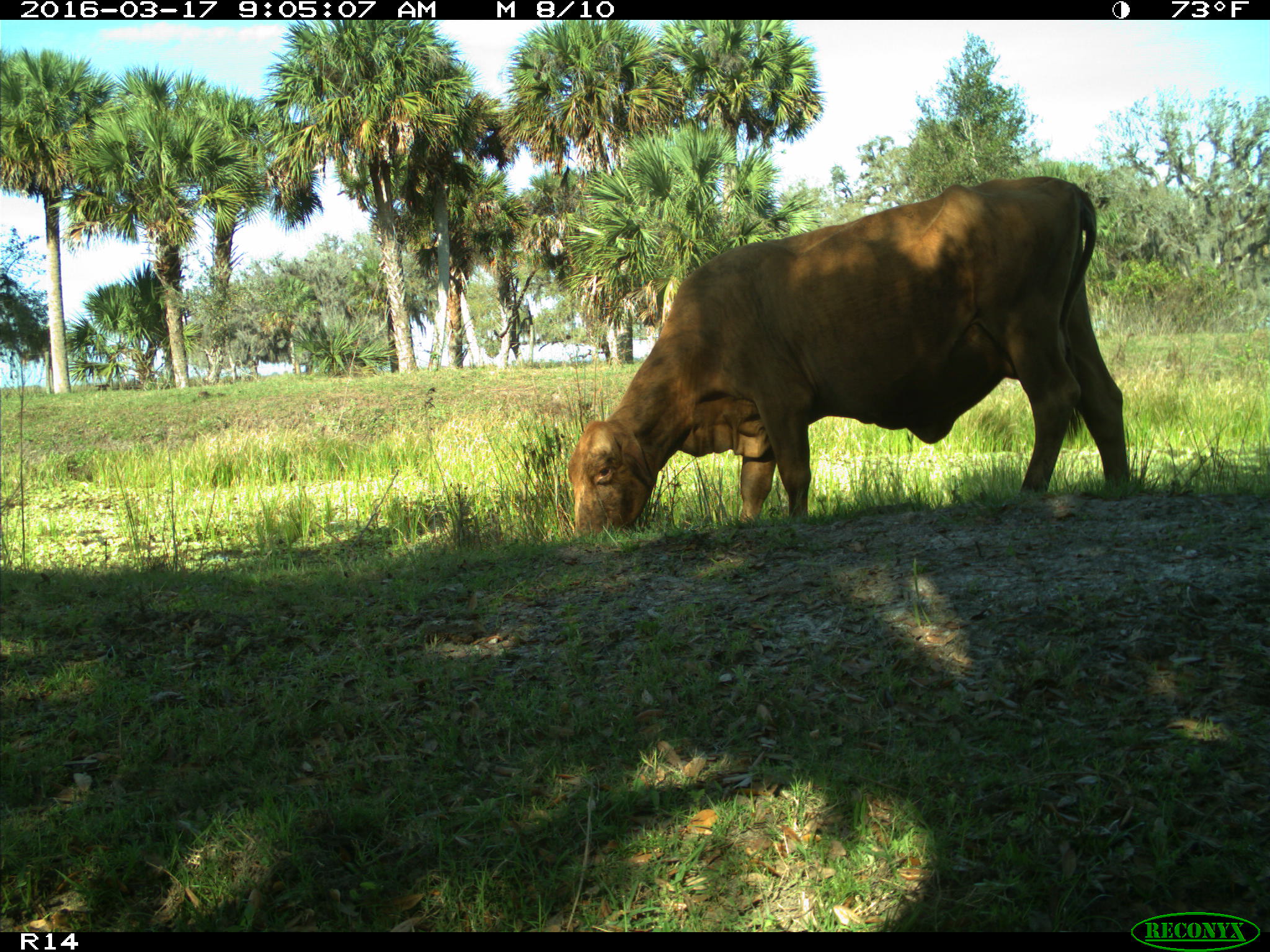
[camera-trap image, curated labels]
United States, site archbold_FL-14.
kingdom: Animalia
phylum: Chordata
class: Mammalia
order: Artiodactyla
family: Bovidae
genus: Bos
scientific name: Bos taurus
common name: domestic cow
Bos taurus (domestic cow).